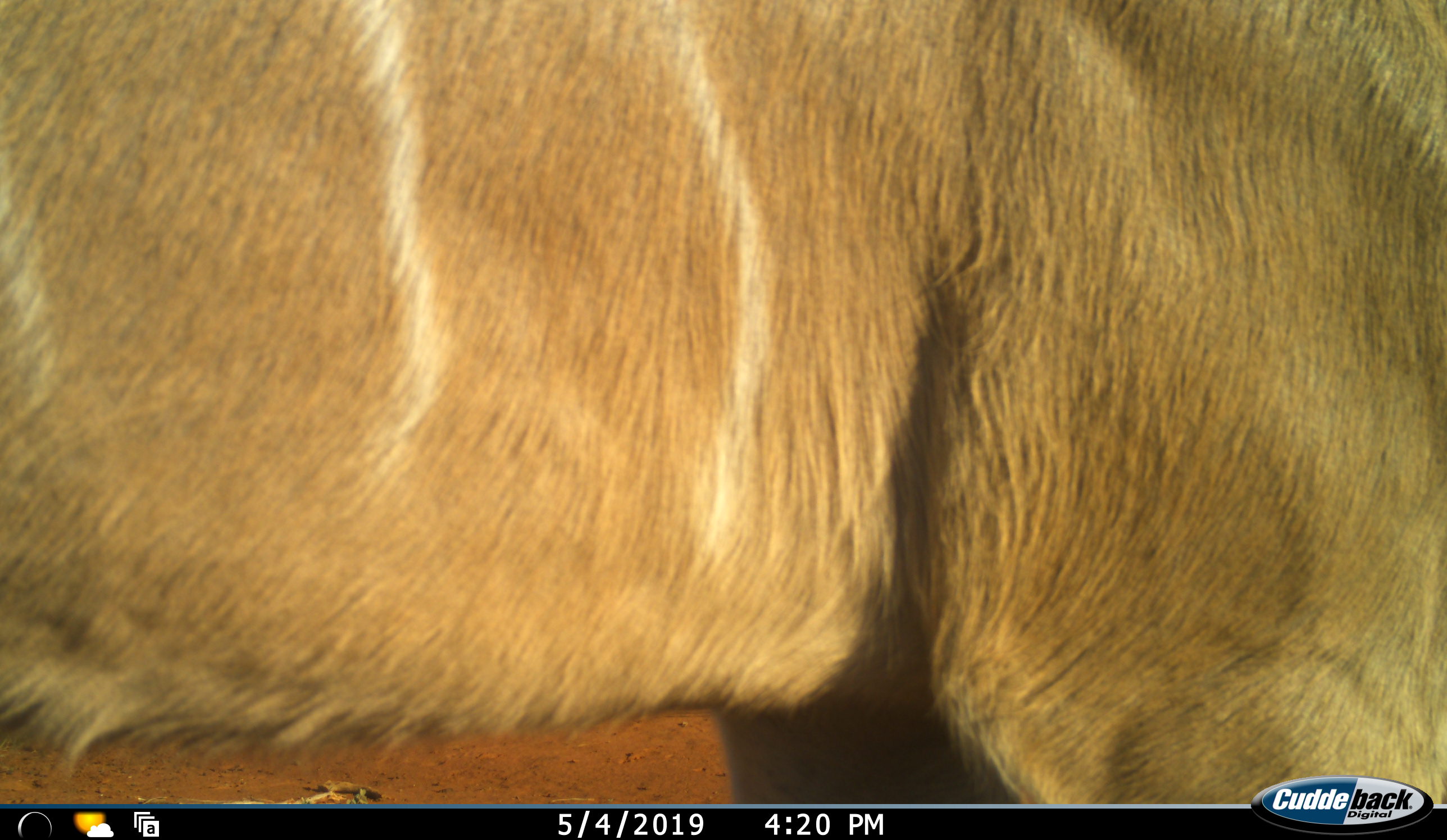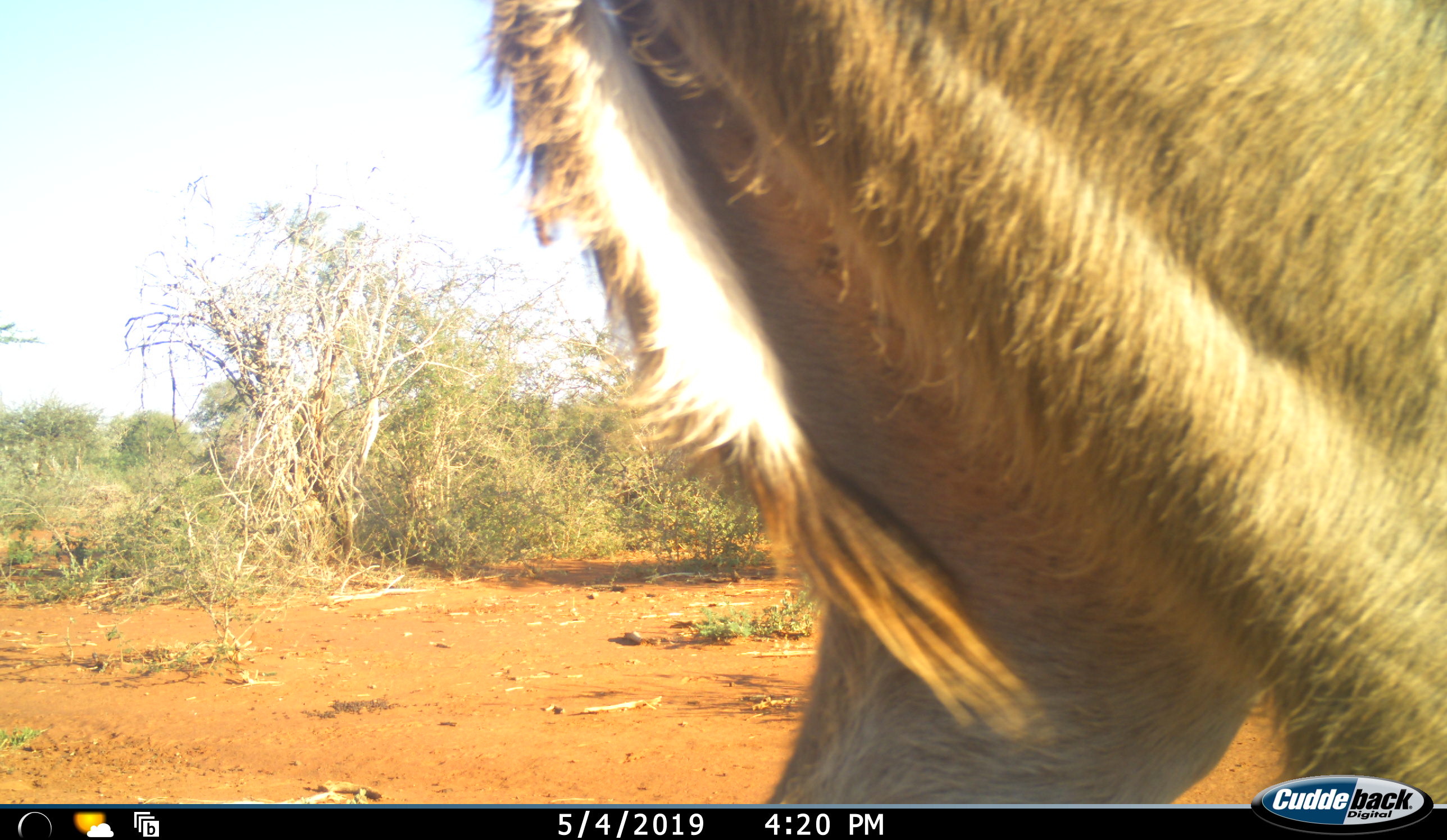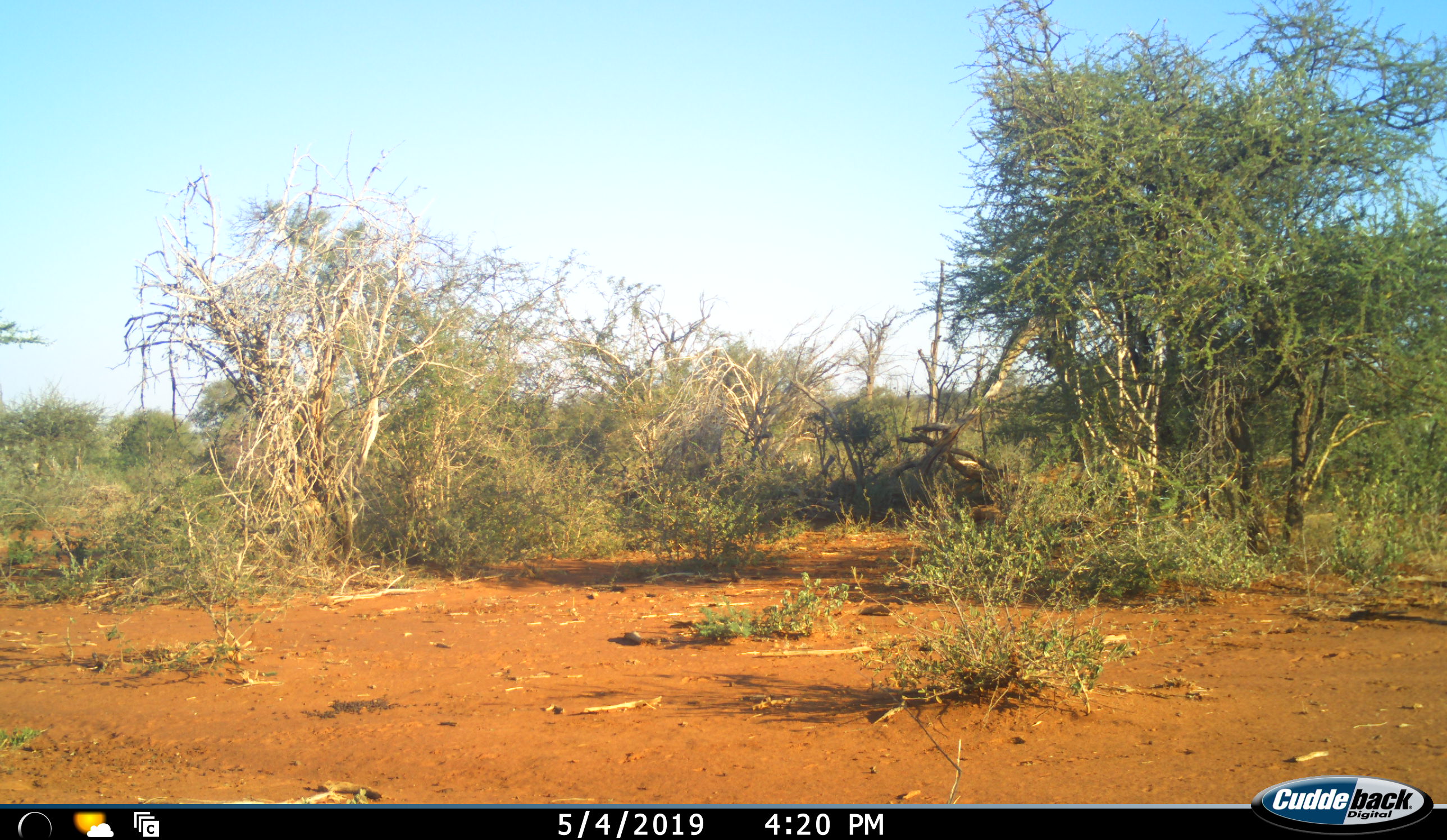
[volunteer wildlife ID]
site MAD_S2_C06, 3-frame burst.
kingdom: Animalia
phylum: Chordata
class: Mammalia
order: Artiodactyla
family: Bovidae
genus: Tragelaphus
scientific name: Tragelaphus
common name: kudu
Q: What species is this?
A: Kudu (Tragelaphus).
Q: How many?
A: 1.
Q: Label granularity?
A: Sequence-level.